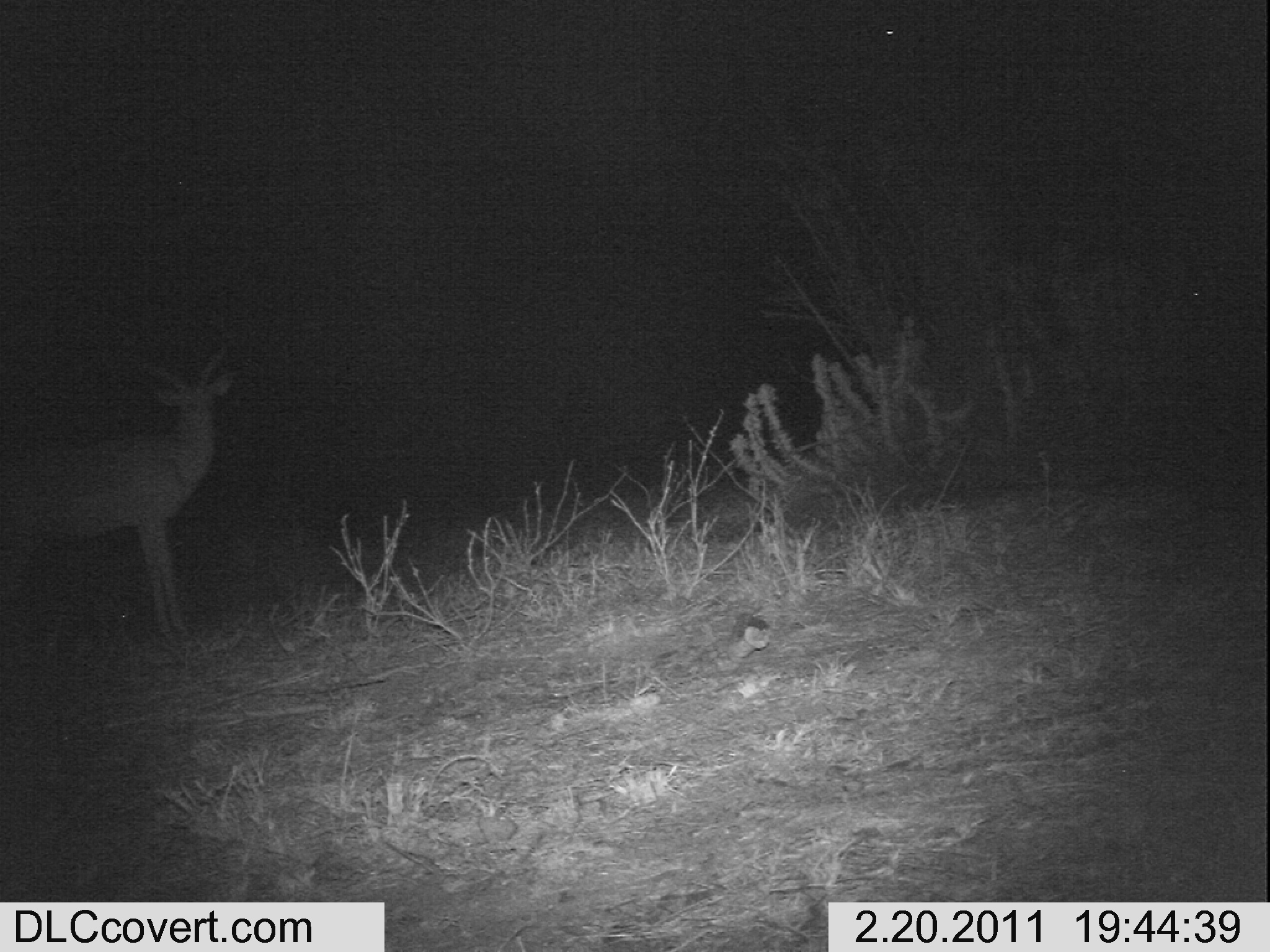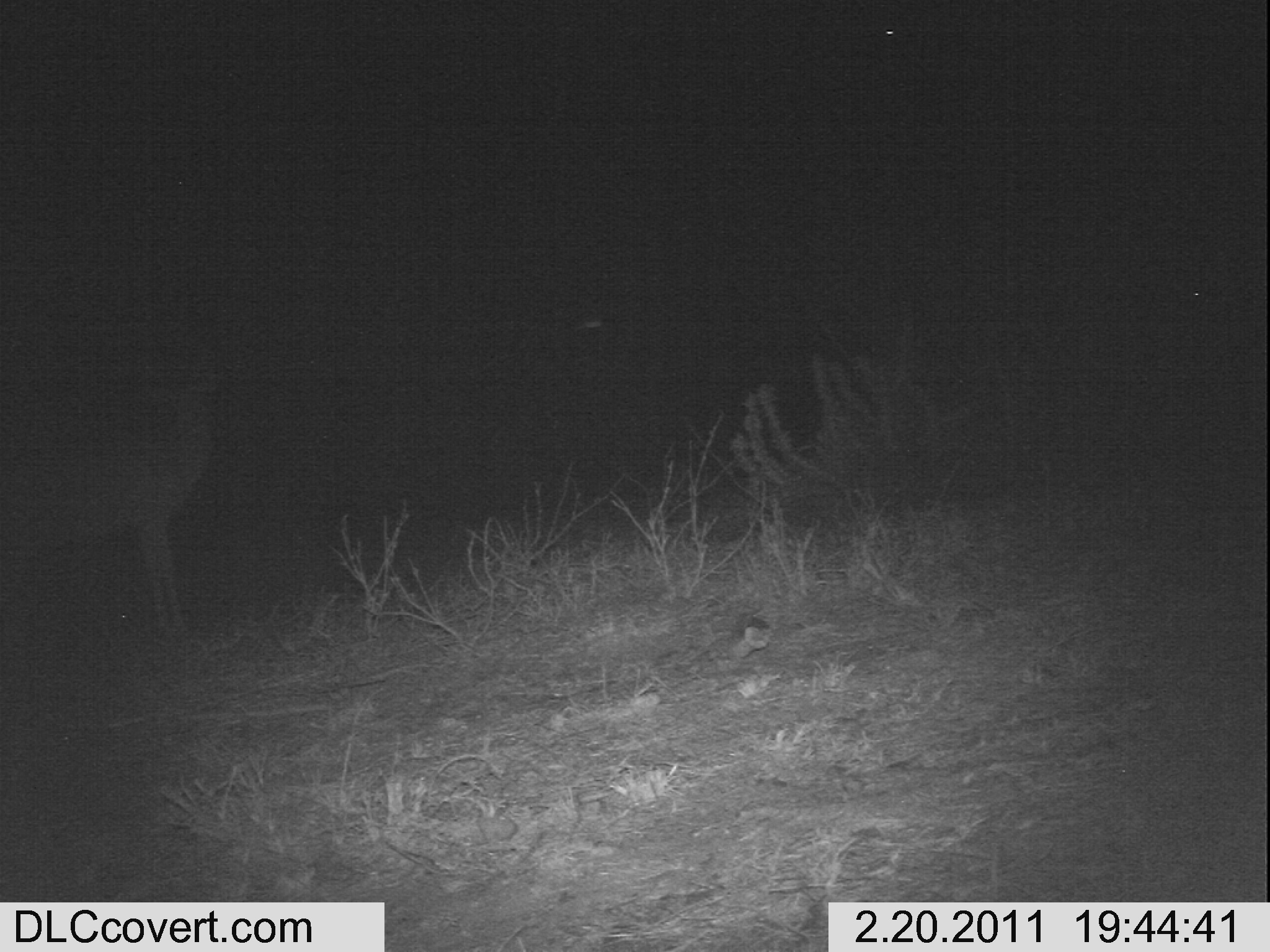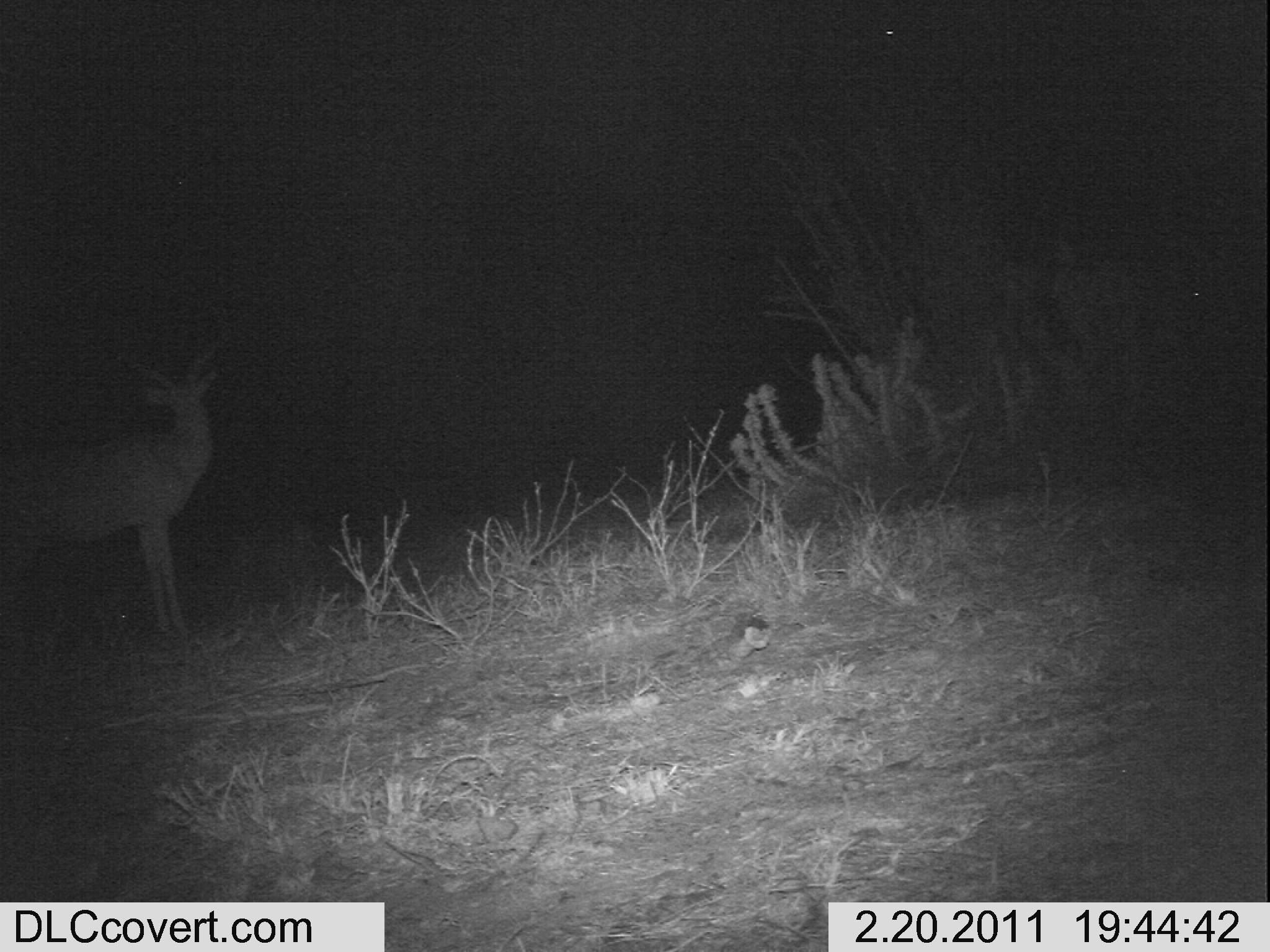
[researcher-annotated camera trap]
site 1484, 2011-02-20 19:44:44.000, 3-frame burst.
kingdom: Animalia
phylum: Chordata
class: Mammalia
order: Artiodactyla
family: Bovidae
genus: Aepyceros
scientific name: Aepyceros melampus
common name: impala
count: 1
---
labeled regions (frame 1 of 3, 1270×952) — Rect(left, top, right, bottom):
aepyceros melampus: Rect(0, 344, 236, 647)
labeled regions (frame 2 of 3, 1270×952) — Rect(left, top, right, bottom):
aepyceros melampus: Rect(0, 347, 217, 647)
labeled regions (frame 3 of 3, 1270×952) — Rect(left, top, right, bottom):
aepyceros melampus: Rect(0, 339, 218, 648)